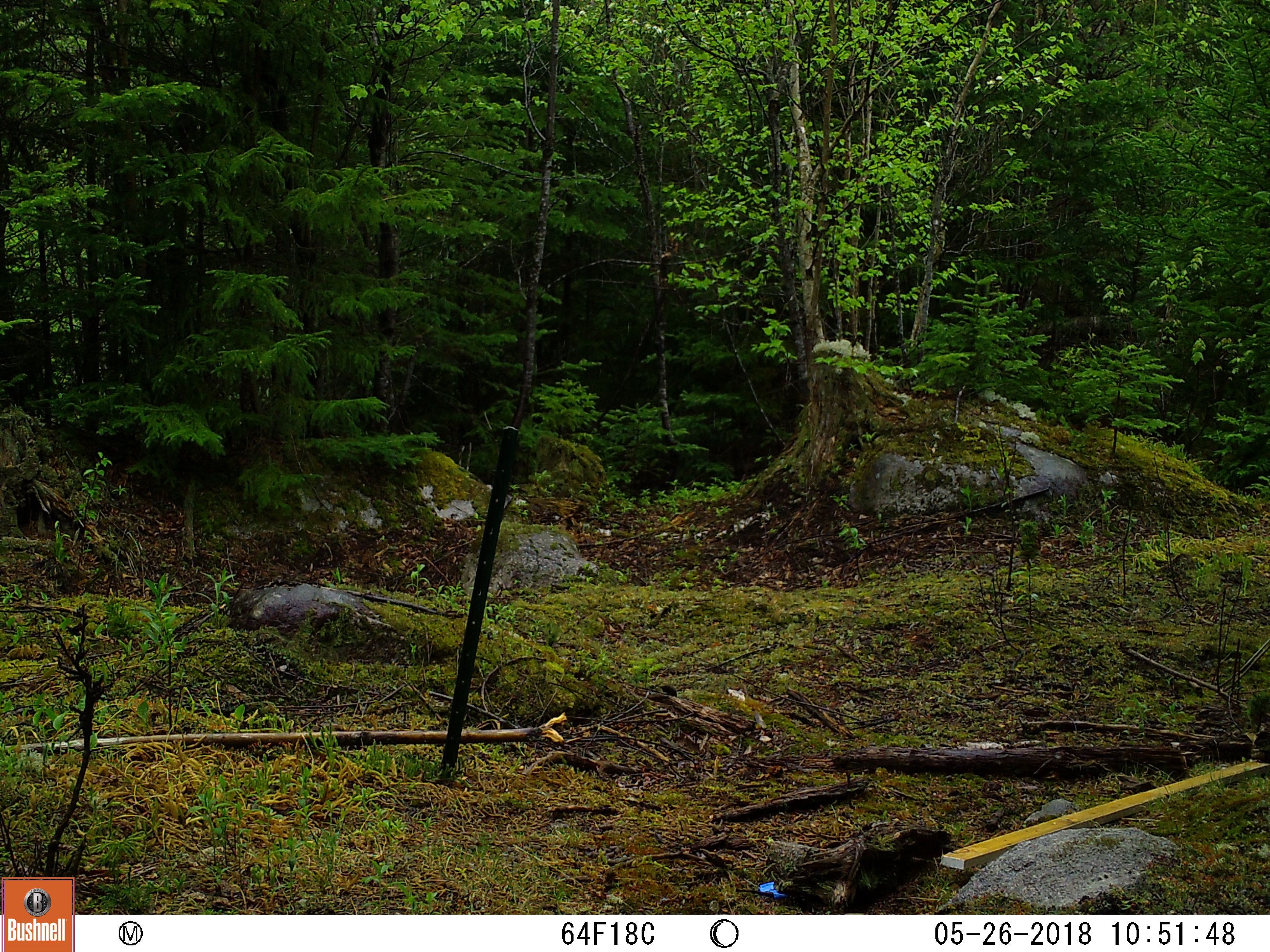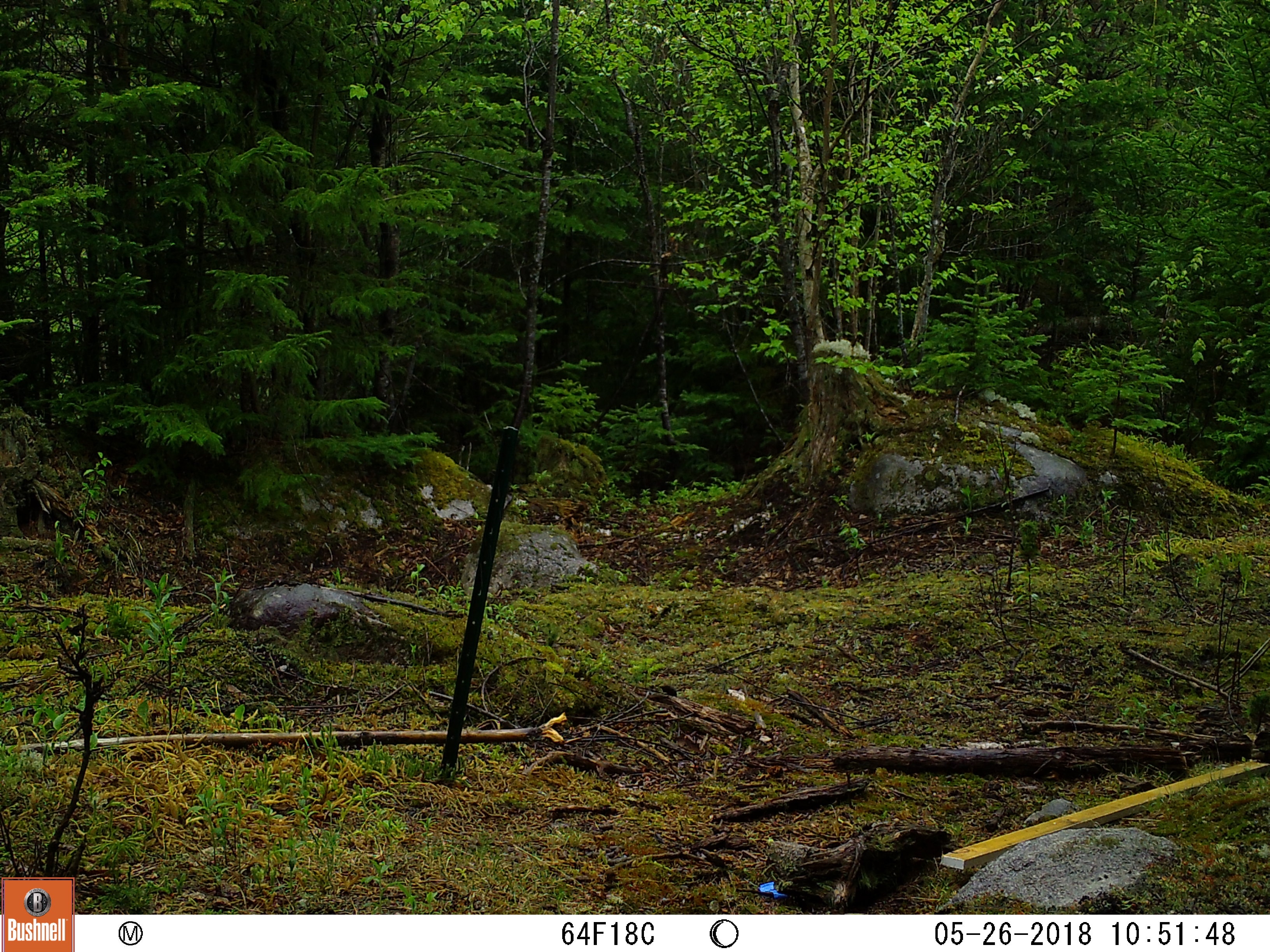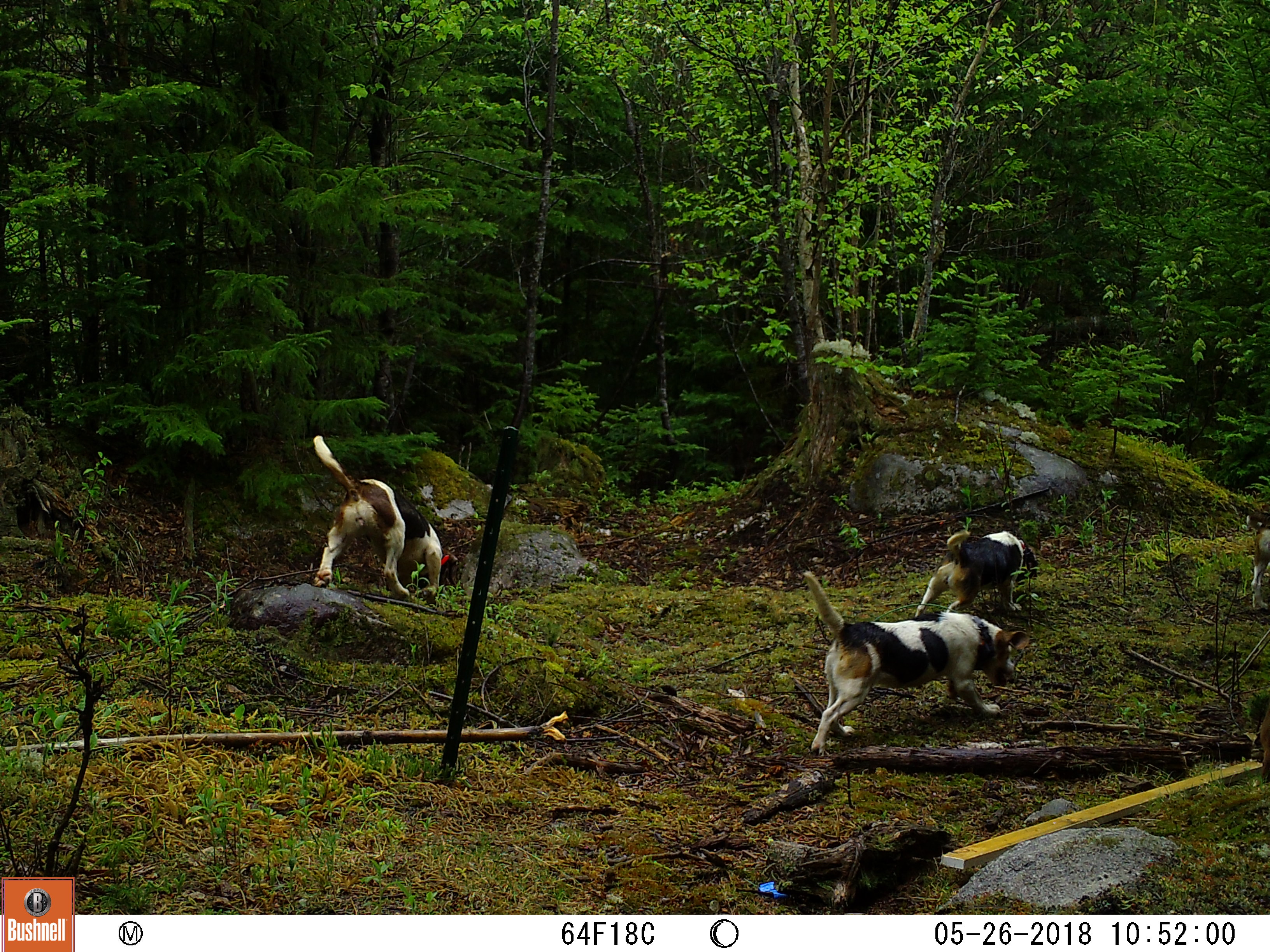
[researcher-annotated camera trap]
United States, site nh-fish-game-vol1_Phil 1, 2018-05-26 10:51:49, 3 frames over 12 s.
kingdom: Animalia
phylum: Chordata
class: Mammalia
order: Carnivora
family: Canidae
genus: Canis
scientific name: Canis familiaris familiaris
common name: domestic dog